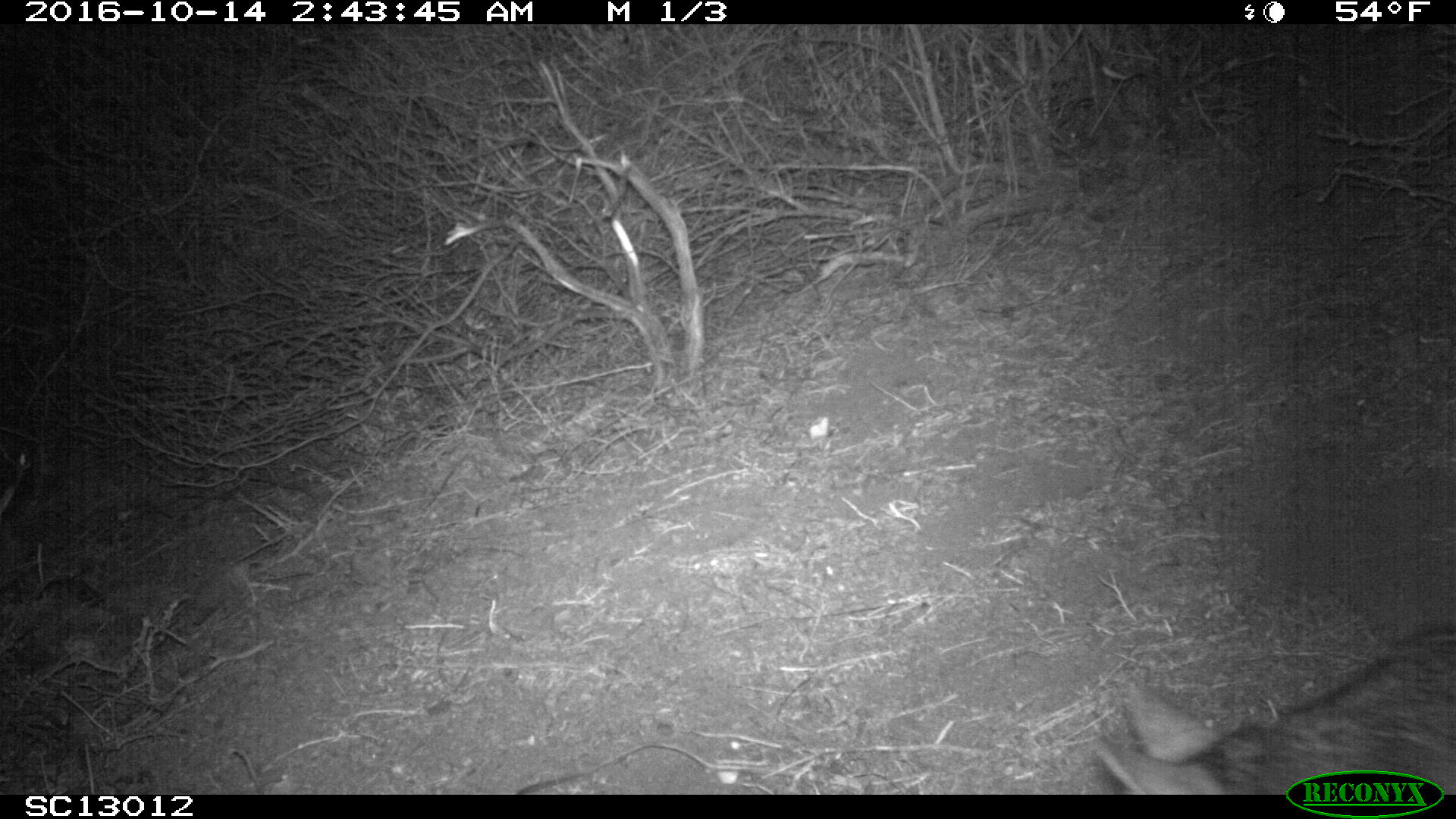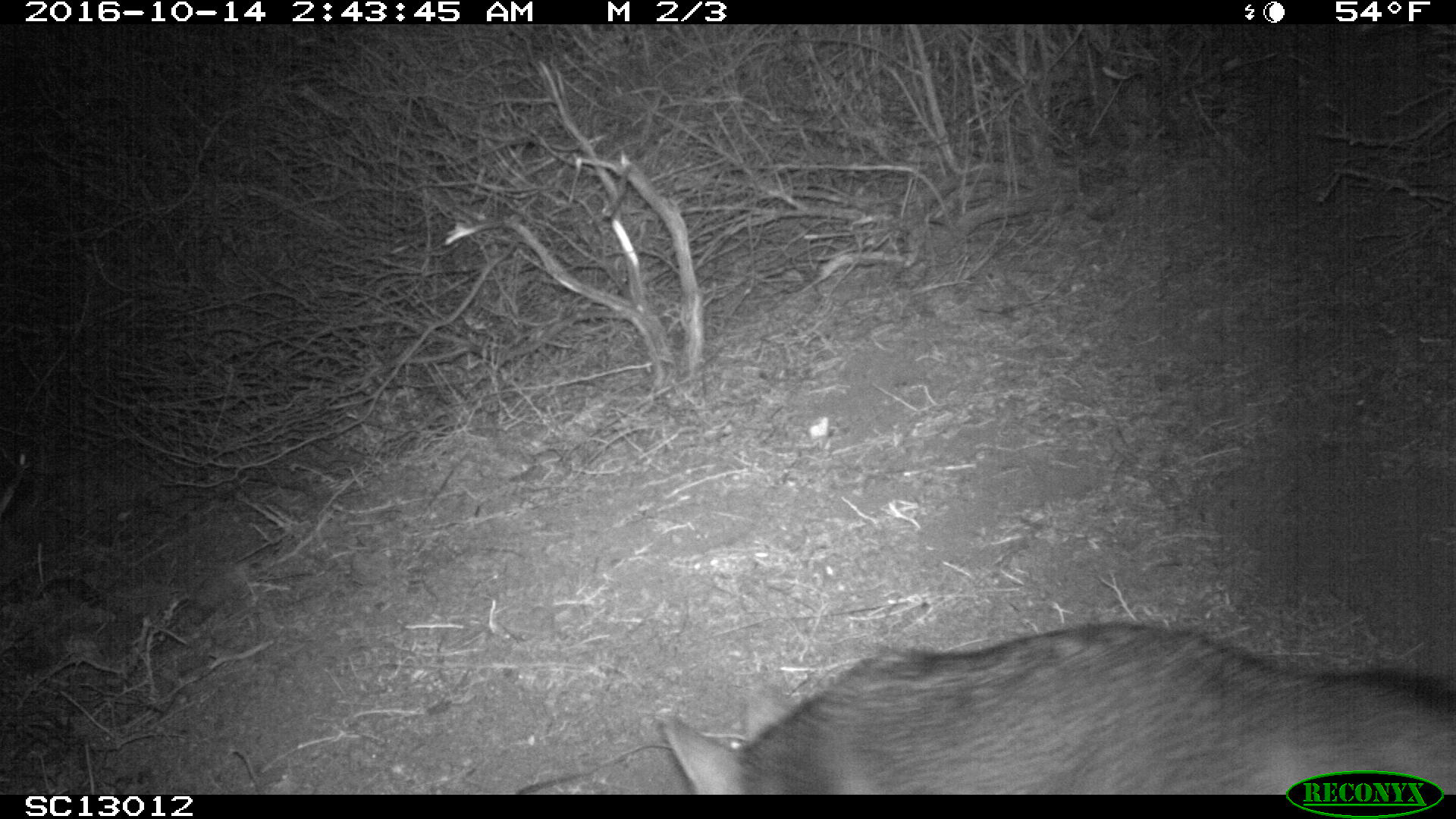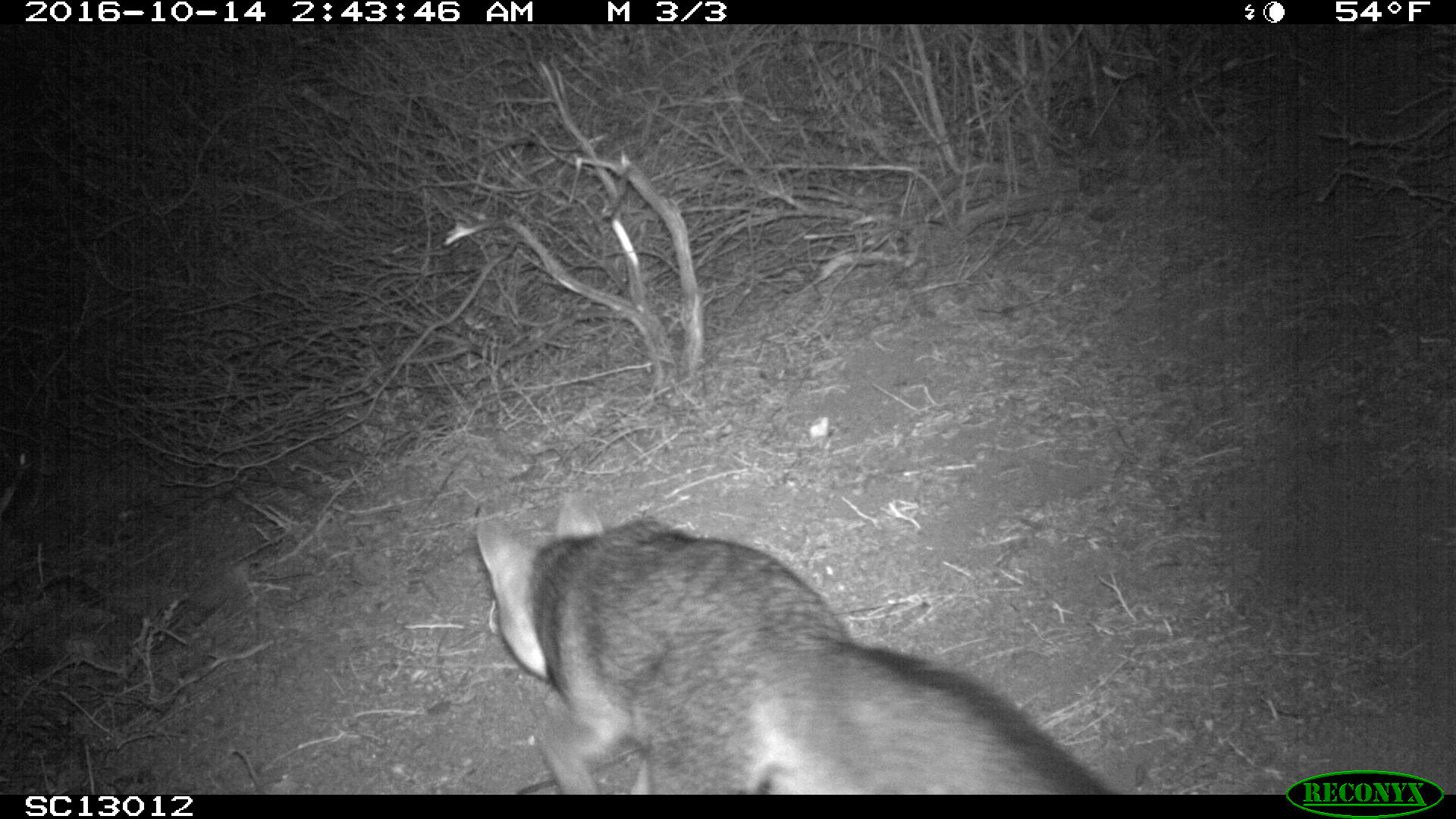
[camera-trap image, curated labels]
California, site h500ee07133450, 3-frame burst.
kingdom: Animalia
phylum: Chordata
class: Mammalia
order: Carnivora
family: Canidae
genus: Urocyon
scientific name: Urocyon littoralis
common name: island fox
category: fox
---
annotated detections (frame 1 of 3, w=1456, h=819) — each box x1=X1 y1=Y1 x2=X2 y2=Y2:
fox: x1=1099 y1=629 x2=1455 y2=794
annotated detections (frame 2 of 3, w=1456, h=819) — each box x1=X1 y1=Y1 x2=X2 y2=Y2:
fox: x1=661 y1=618 x2=1455 y2=793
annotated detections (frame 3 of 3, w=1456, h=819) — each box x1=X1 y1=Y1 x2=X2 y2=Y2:
fox: x1=474 y1=491 x2=1113 y2=793